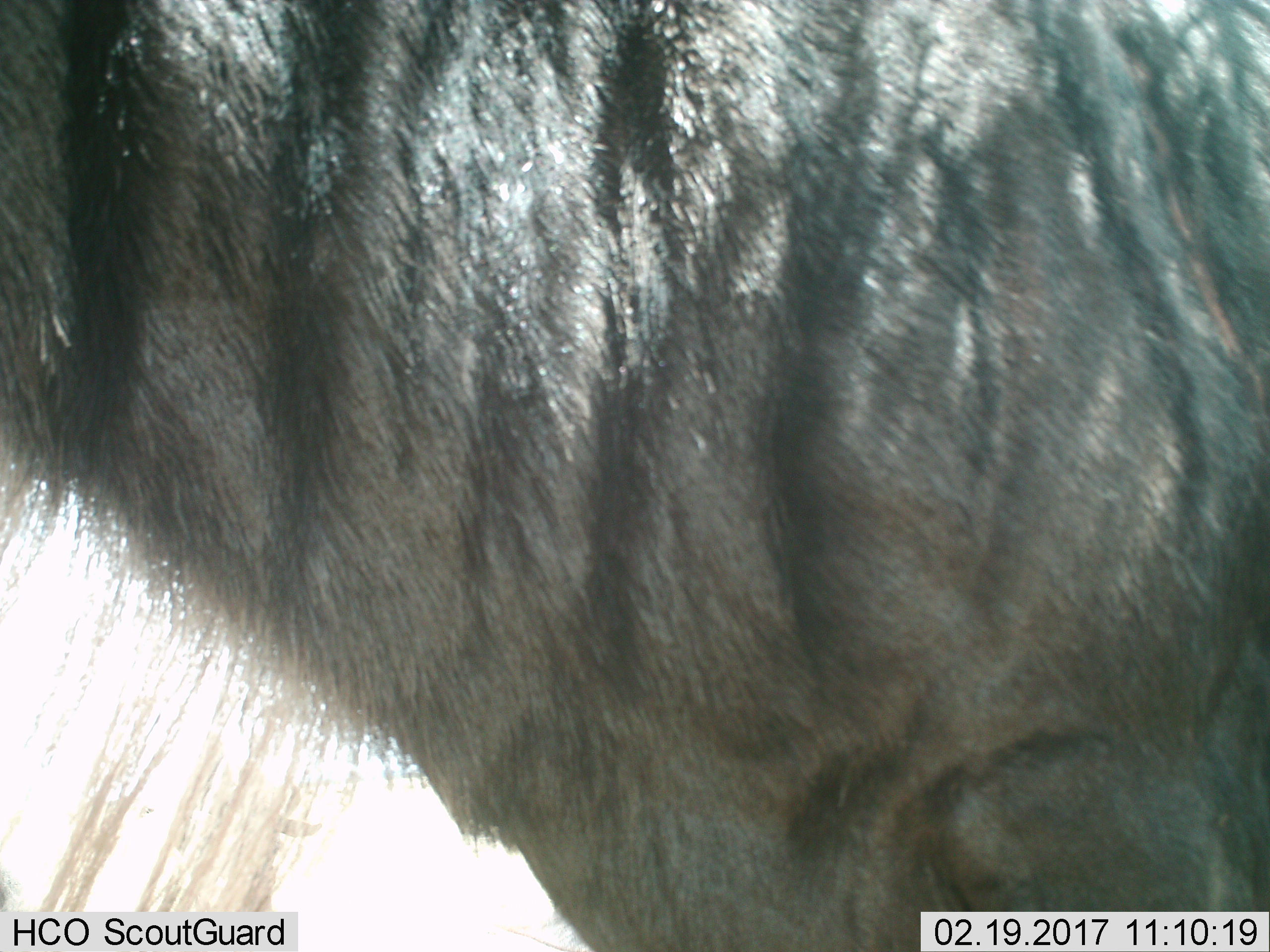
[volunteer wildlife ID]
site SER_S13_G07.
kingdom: Animalia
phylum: Chordata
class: Mammalia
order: Artiodactyla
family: Bovidae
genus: Connochaetes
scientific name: Connochaetes taurinus taurinus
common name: blue wildebeest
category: wildebeestblue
Wildebeestblue (blue wildebeest) (Connochaetes taurinus taurinus), count 1. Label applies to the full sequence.